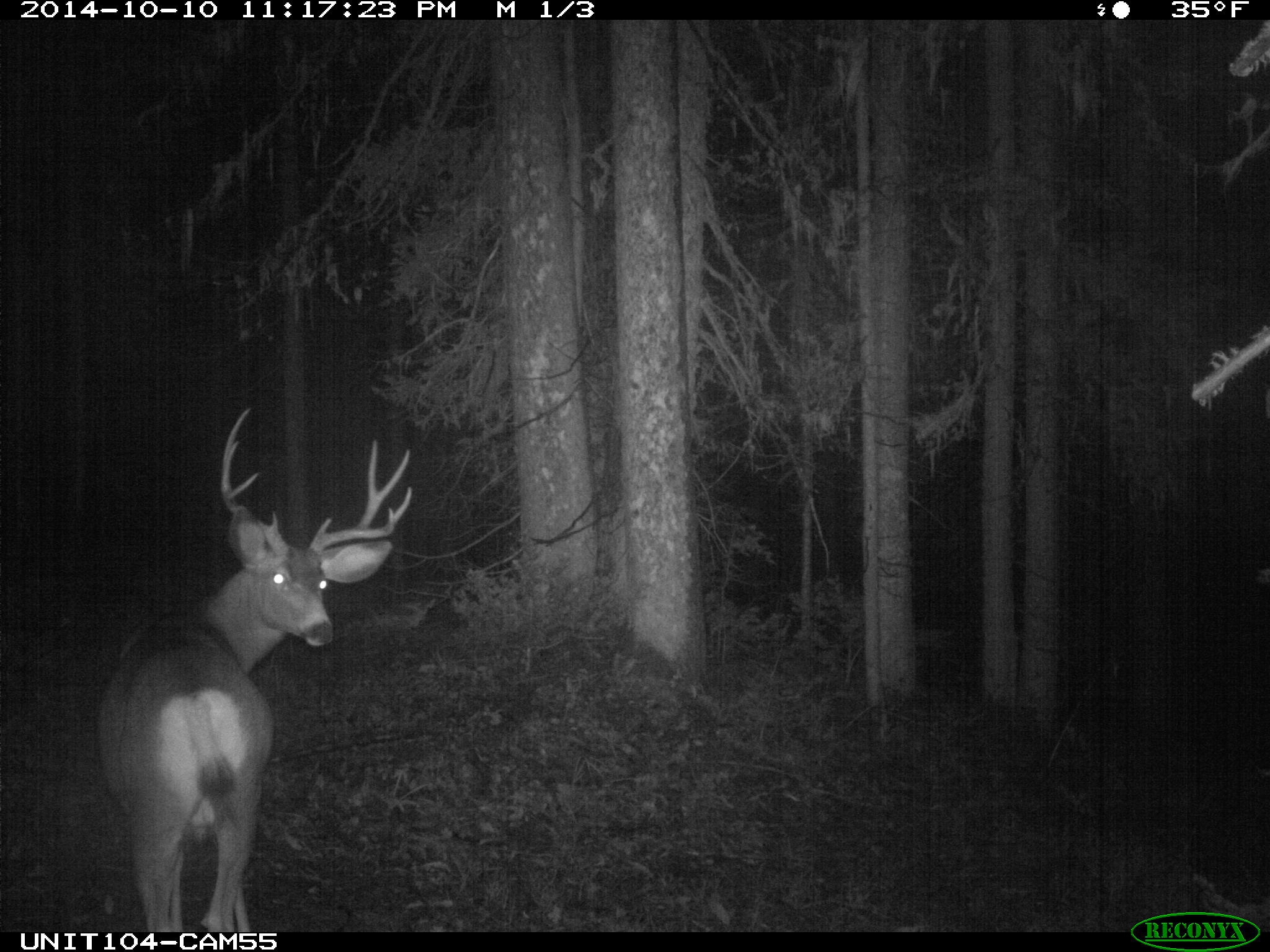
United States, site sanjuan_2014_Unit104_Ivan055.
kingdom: Animalia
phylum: Chordata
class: Mammalia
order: Artiodactyla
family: Cervidae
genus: Odocoileus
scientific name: Odocoileus hemionus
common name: mule deer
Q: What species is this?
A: Odocoileus hemionus (mule deer).